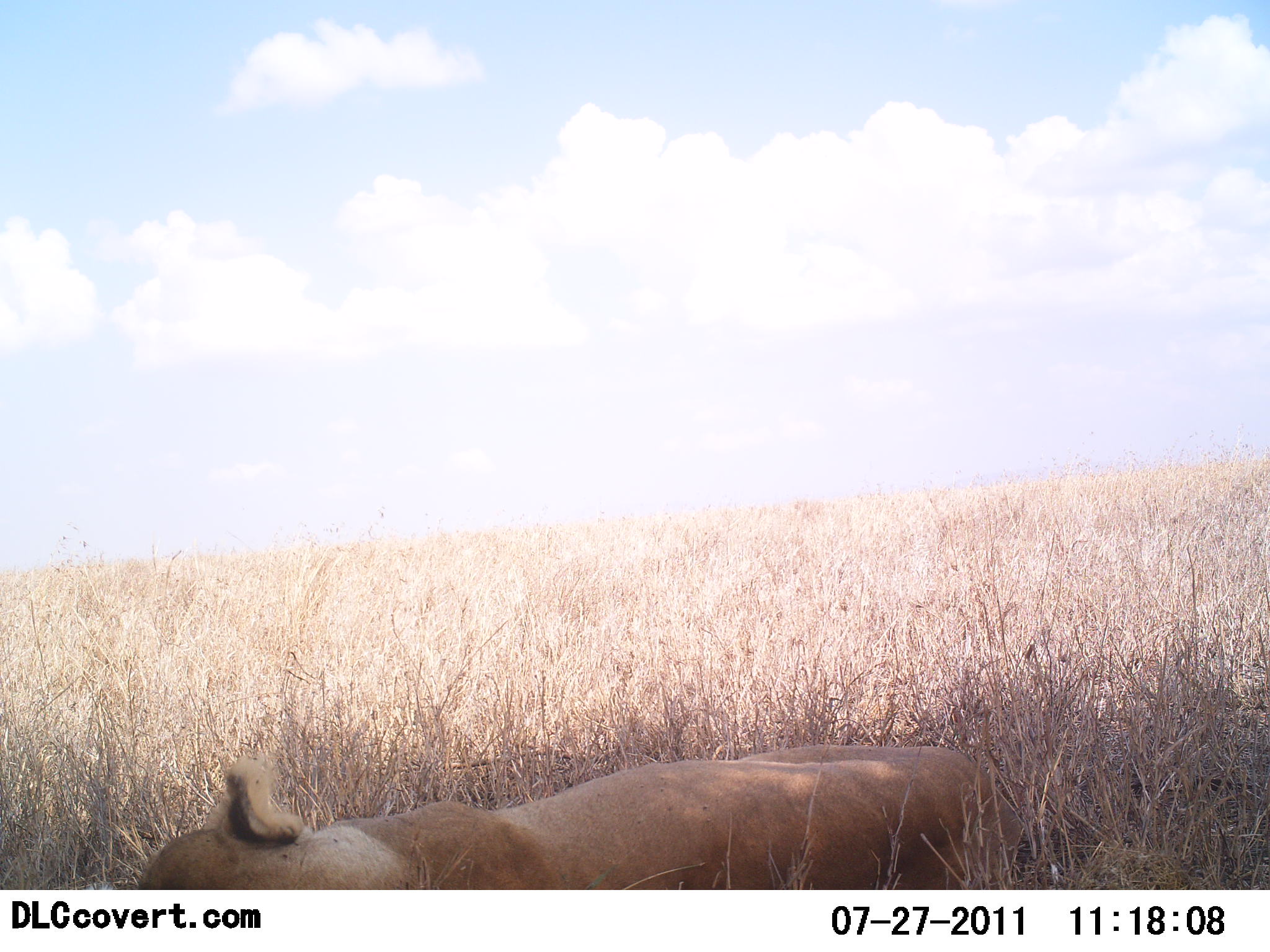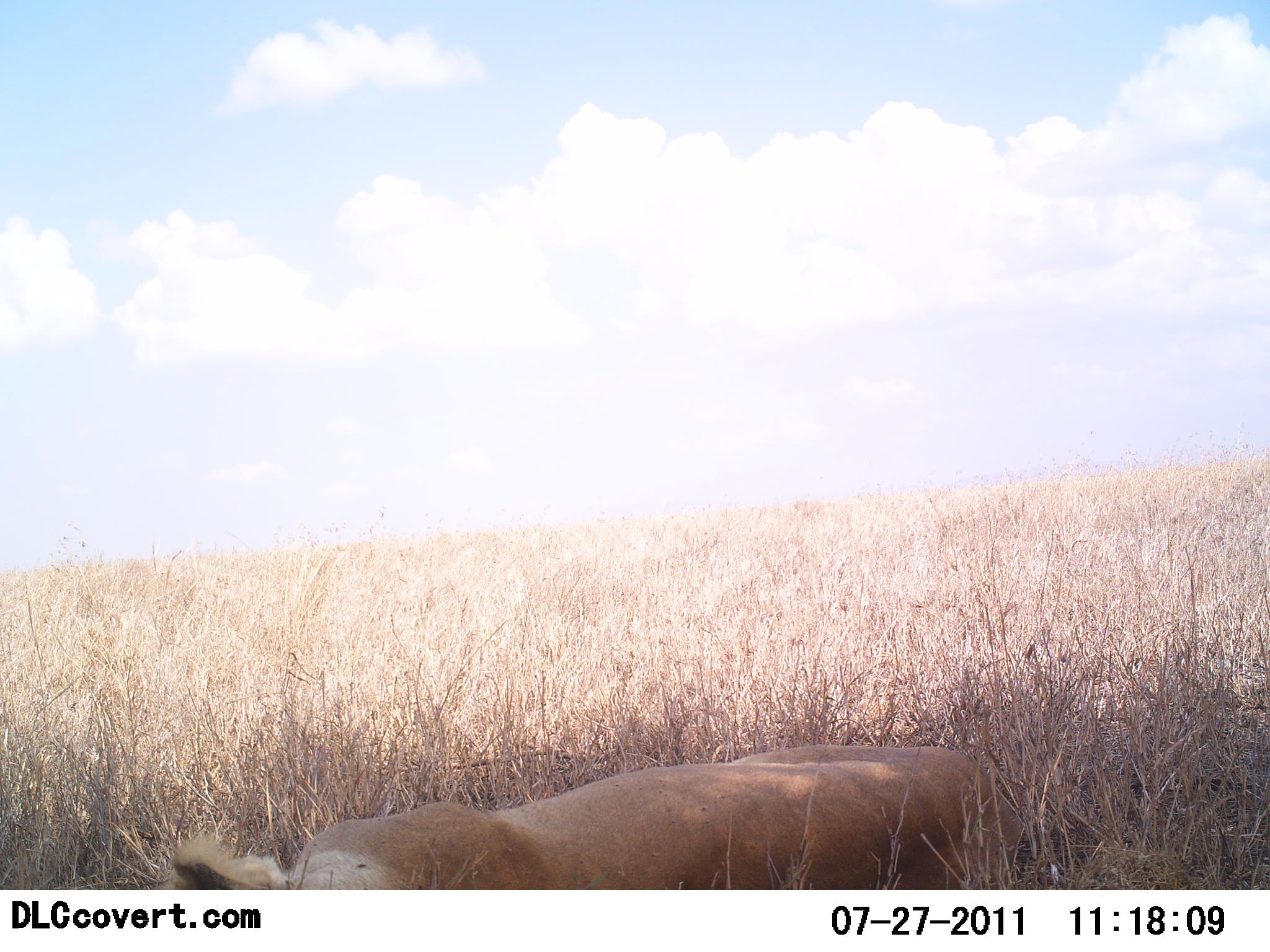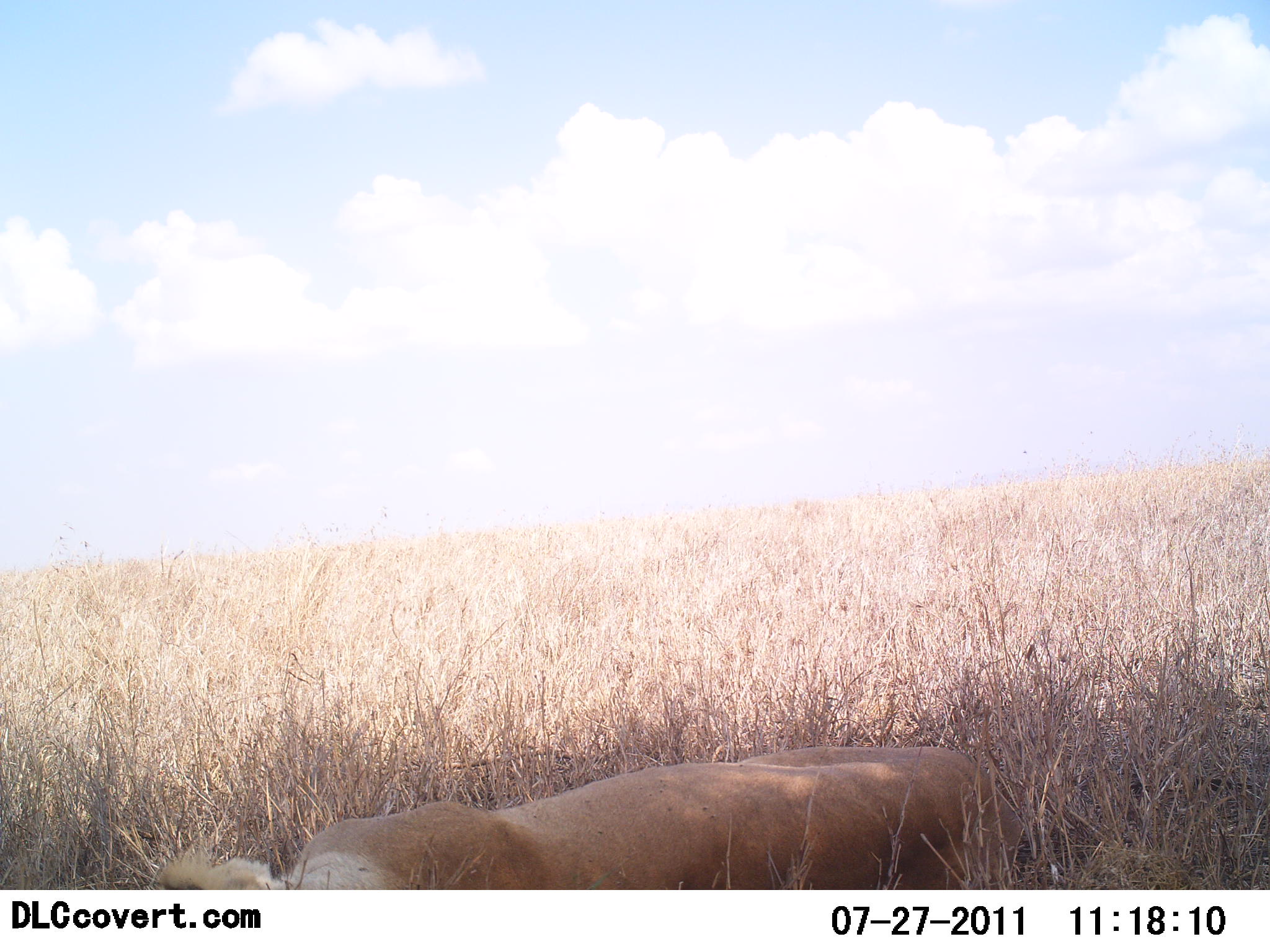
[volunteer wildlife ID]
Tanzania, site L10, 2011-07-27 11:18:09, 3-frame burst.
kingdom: Animalia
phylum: Chordata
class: Mammalia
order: Carnivora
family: Felidae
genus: Panthera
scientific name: Panthera leo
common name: lion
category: lionfemale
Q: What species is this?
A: Lionfemale (lion) (Panthera leo).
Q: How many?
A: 1.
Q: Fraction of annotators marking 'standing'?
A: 0%.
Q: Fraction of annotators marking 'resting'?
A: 100%.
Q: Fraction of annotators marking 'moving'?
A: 0%.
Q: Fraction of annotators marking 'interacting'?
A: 8%.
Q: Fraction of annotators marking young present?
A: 0%.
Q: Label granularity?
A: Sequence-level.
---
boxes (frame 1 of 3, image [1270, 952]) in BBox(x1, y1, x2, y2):
animal: BBox(143, 745, 1022, 890)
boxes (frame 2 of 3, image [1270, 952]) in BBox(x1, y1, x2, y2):
animal: BBox(159, 746, 1023, 890)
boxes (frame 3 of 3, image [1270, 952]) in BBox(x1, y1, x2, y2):
animal: BBox(166, 745, 1022, 890)